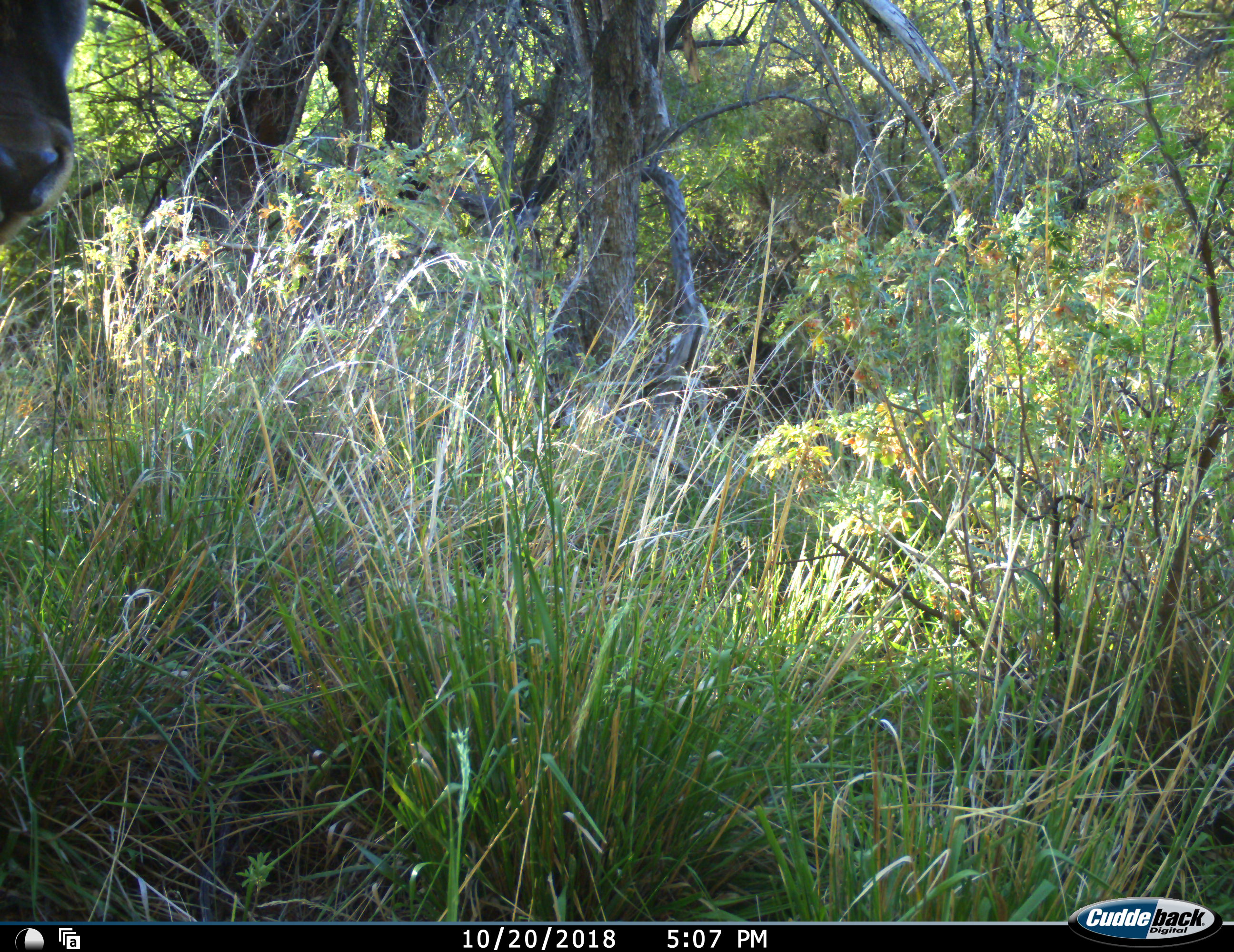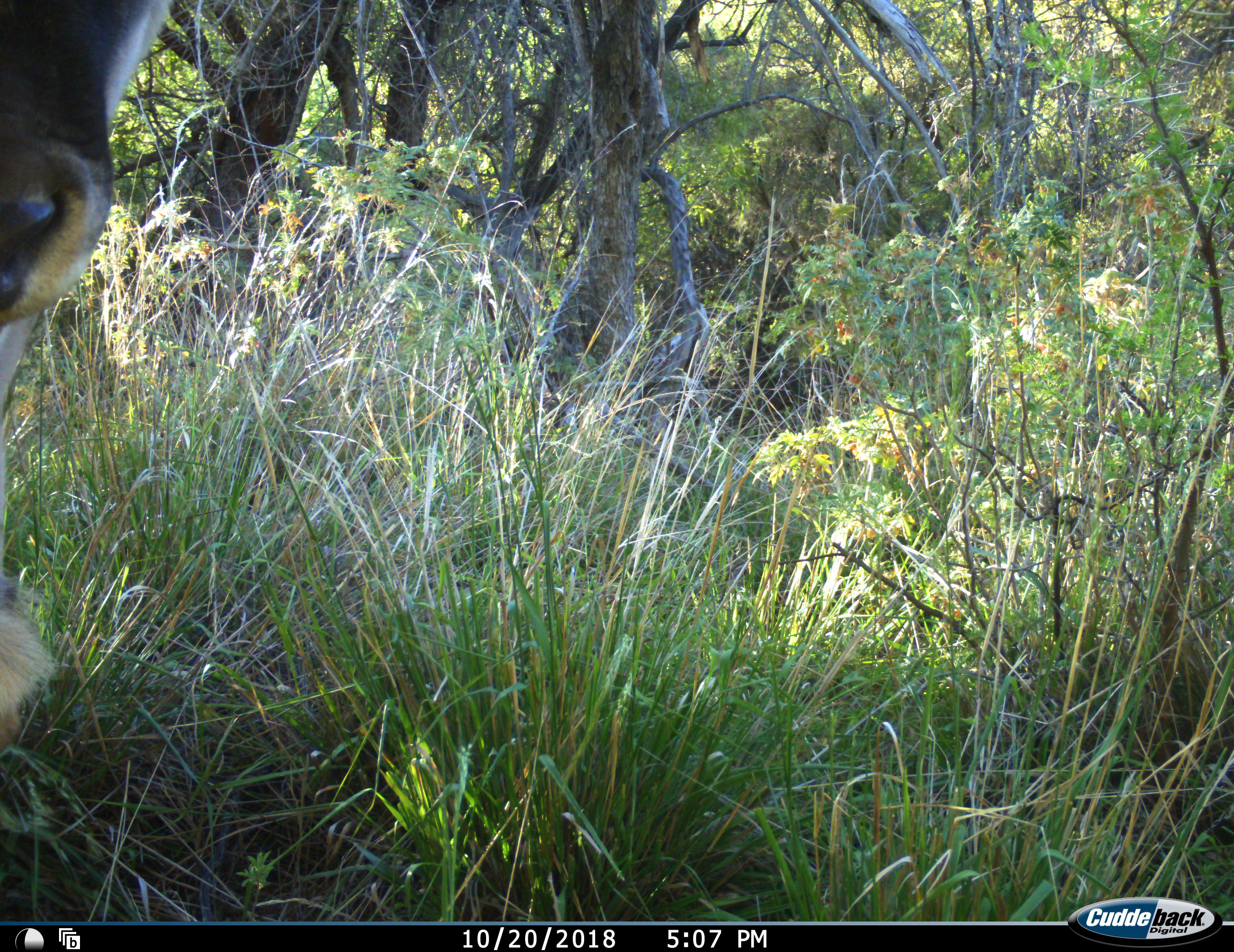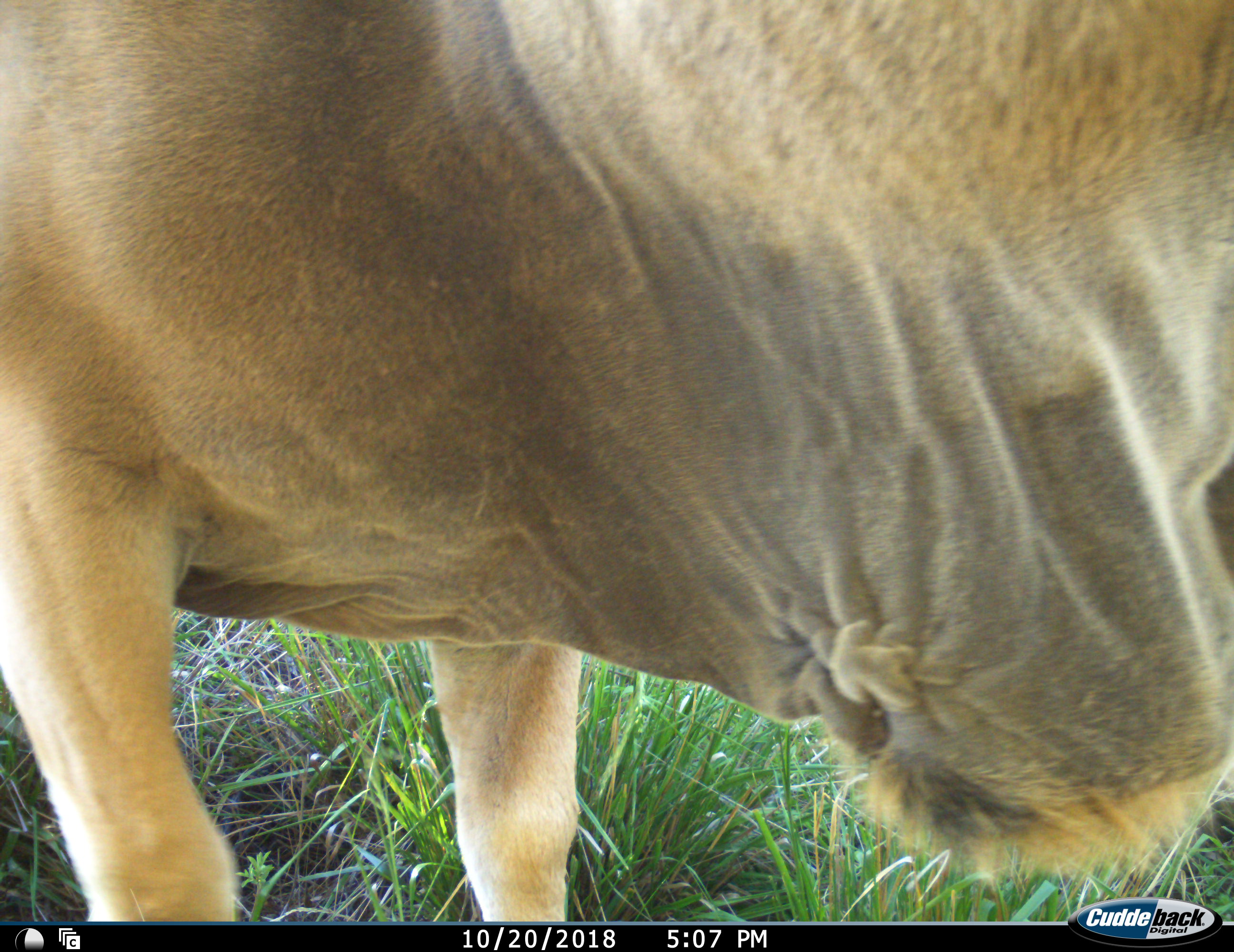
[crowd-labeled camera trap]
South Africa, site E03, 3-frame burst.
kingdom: Animalia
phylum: Chordata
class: Mammalia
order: Artiodactyla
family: Bovidae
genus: Tragelaphus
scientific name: Tragelaphus oryx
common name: eland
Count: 1.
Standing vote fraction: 0%.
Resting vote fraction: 0%.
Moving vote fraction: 100%.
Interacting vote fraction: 0%.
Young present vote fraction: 0%.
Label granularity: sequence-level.